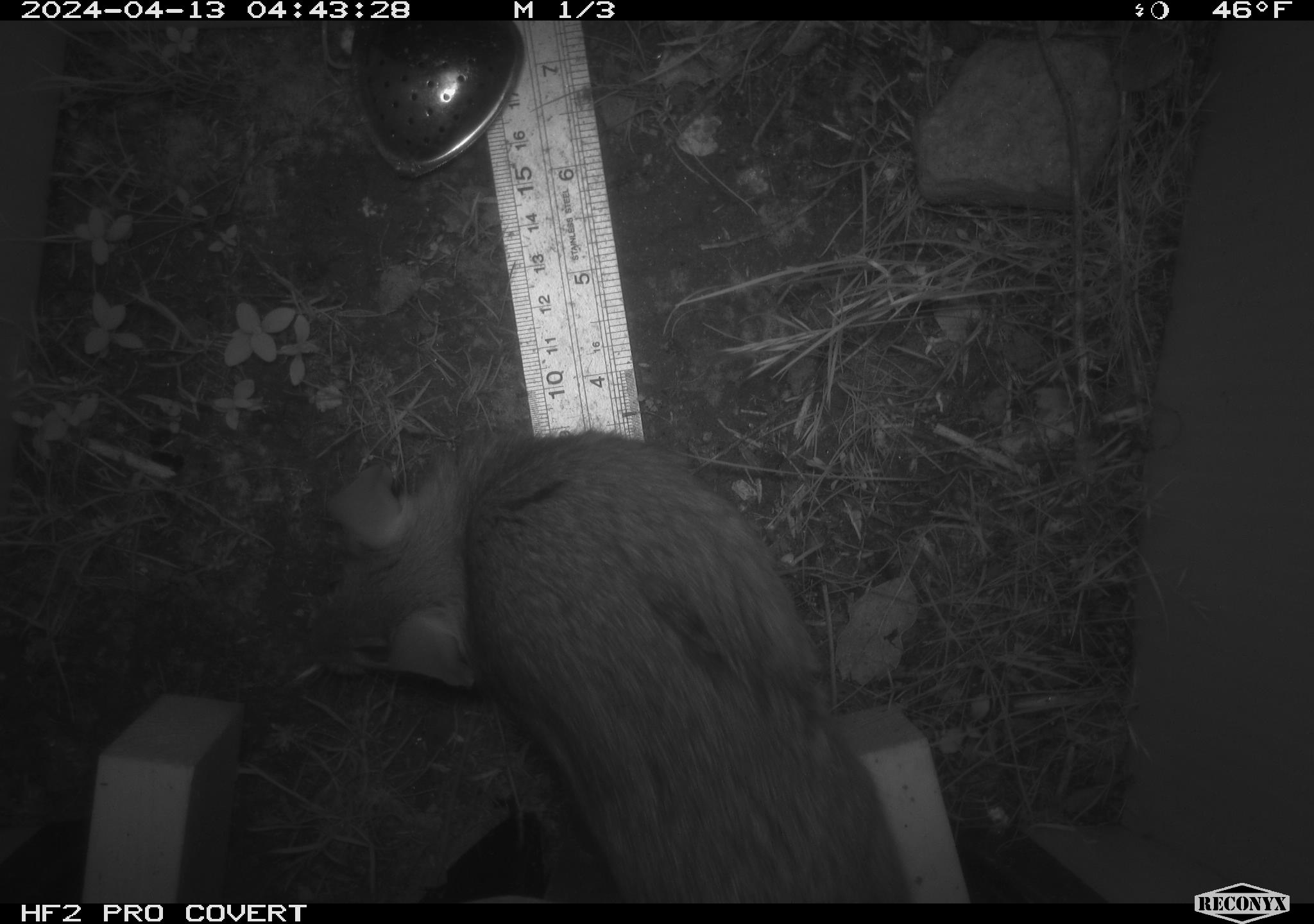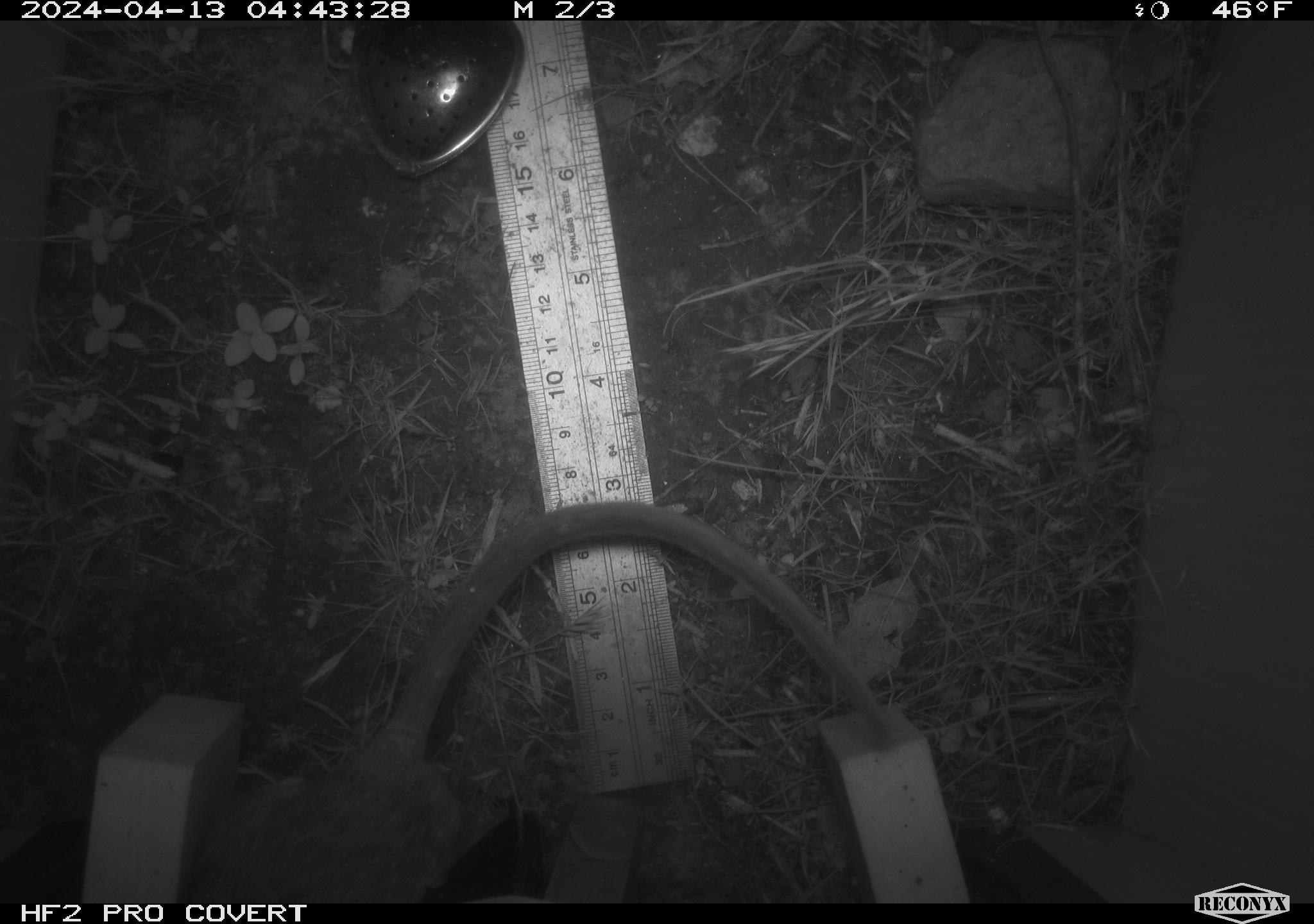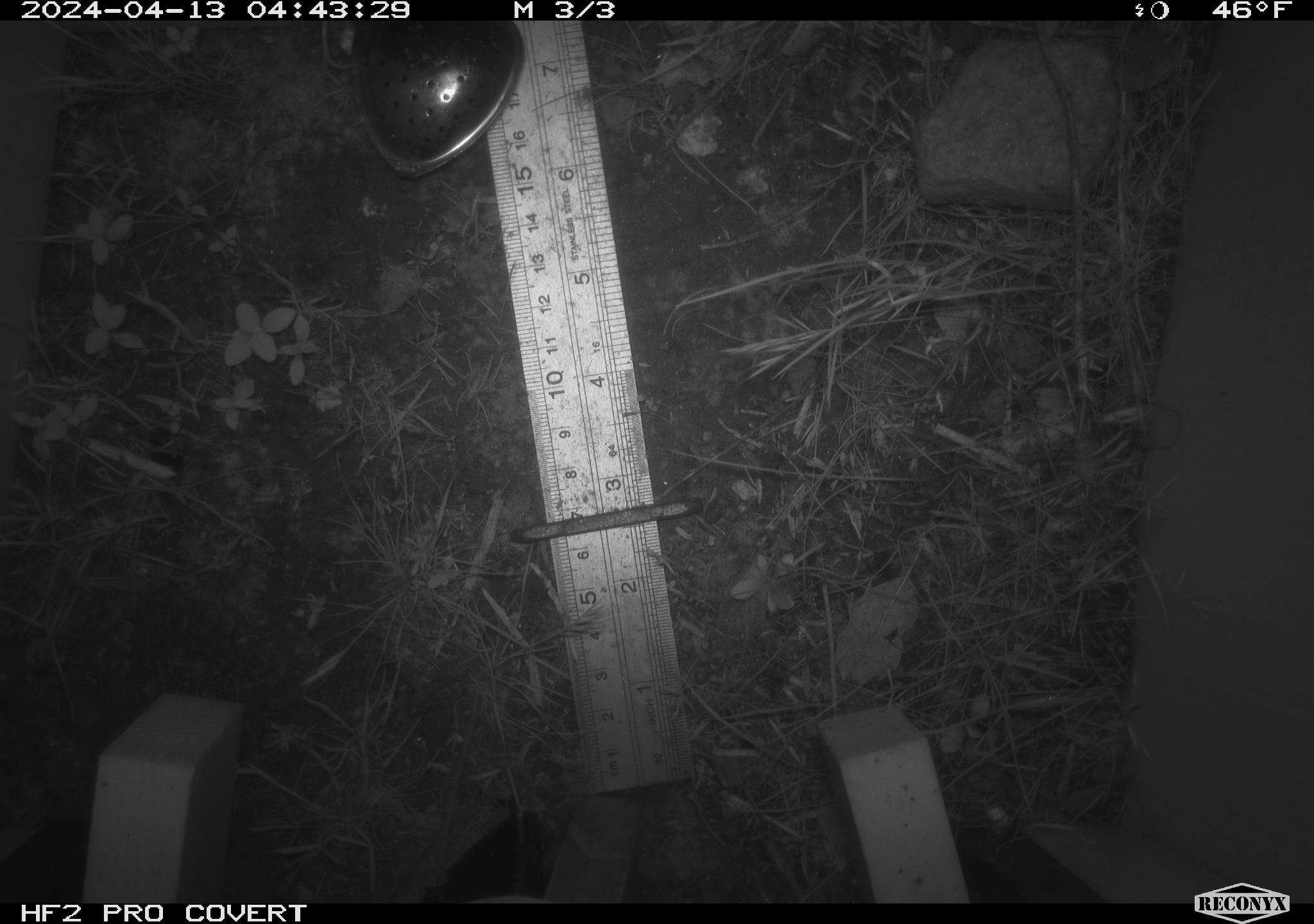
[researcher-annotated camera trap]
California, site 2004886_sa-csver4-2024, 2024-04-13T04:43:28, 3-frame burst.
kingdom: Animalia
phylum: Chordata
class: Mammalia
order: Rodentia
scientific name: Rodentia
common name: woodrat or rat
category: woodrat or rat species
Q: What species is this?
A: Woodrat or rat species (woodrat or rat) (Rodentia).